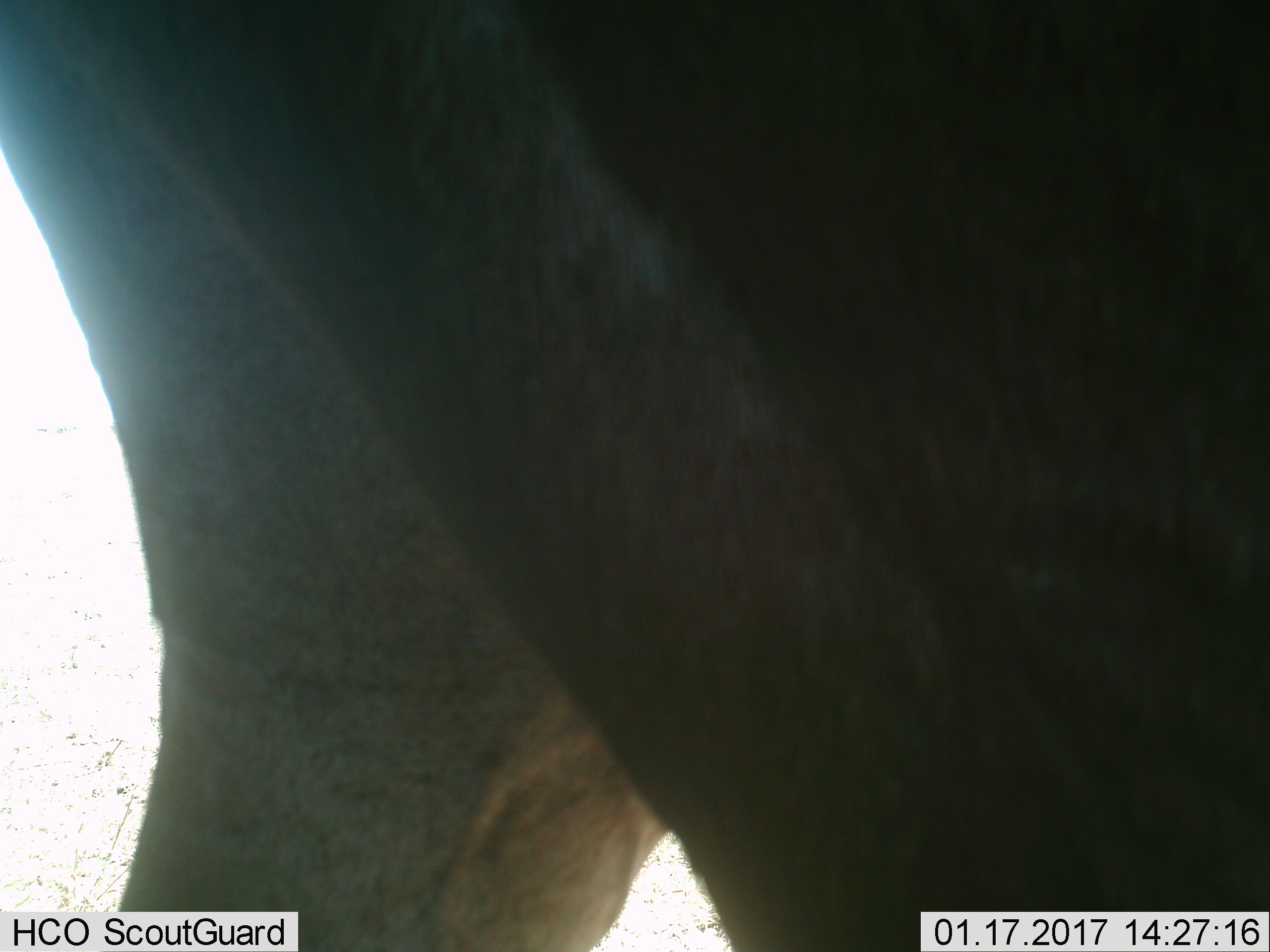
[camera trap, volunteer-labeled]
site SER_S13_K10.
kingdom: Animalia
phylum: Chordata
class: Mammalia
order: Artiodactyla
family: Bovidae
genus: Connochaetes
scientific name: Connochaetes taurinus taurinus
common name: blue wildebeest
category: wildebeestblue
Wildebeestblue (blue wildebeest) (Connochaetes taurinus taurinus), count 1. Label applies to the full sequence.